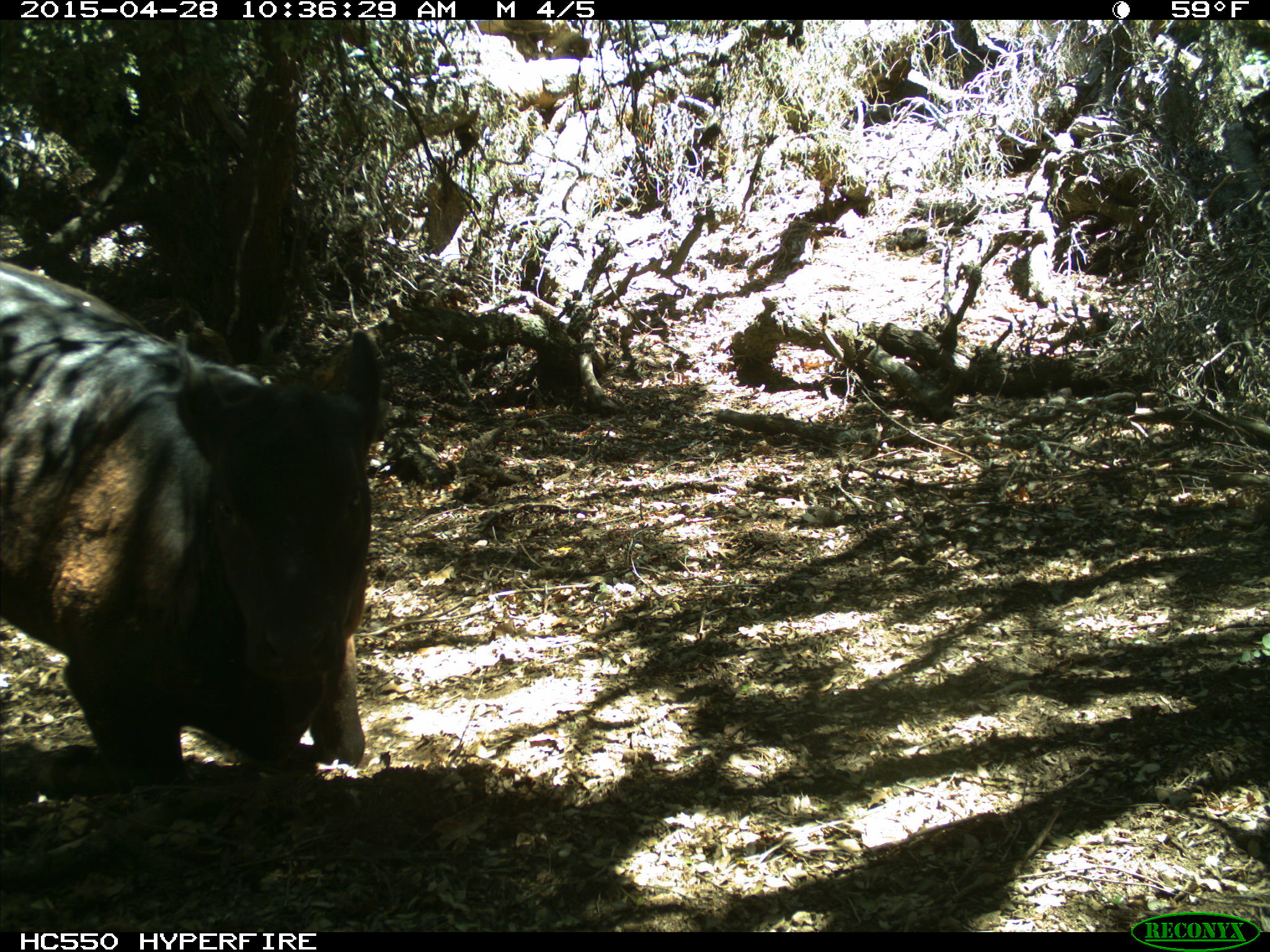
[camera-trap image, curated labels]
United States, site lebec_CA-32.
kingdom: Animalia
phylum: Chordata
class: Mammalia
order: Artiodactyla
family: Bovidae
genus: Bos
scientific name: Bos taurus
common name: domestic cow